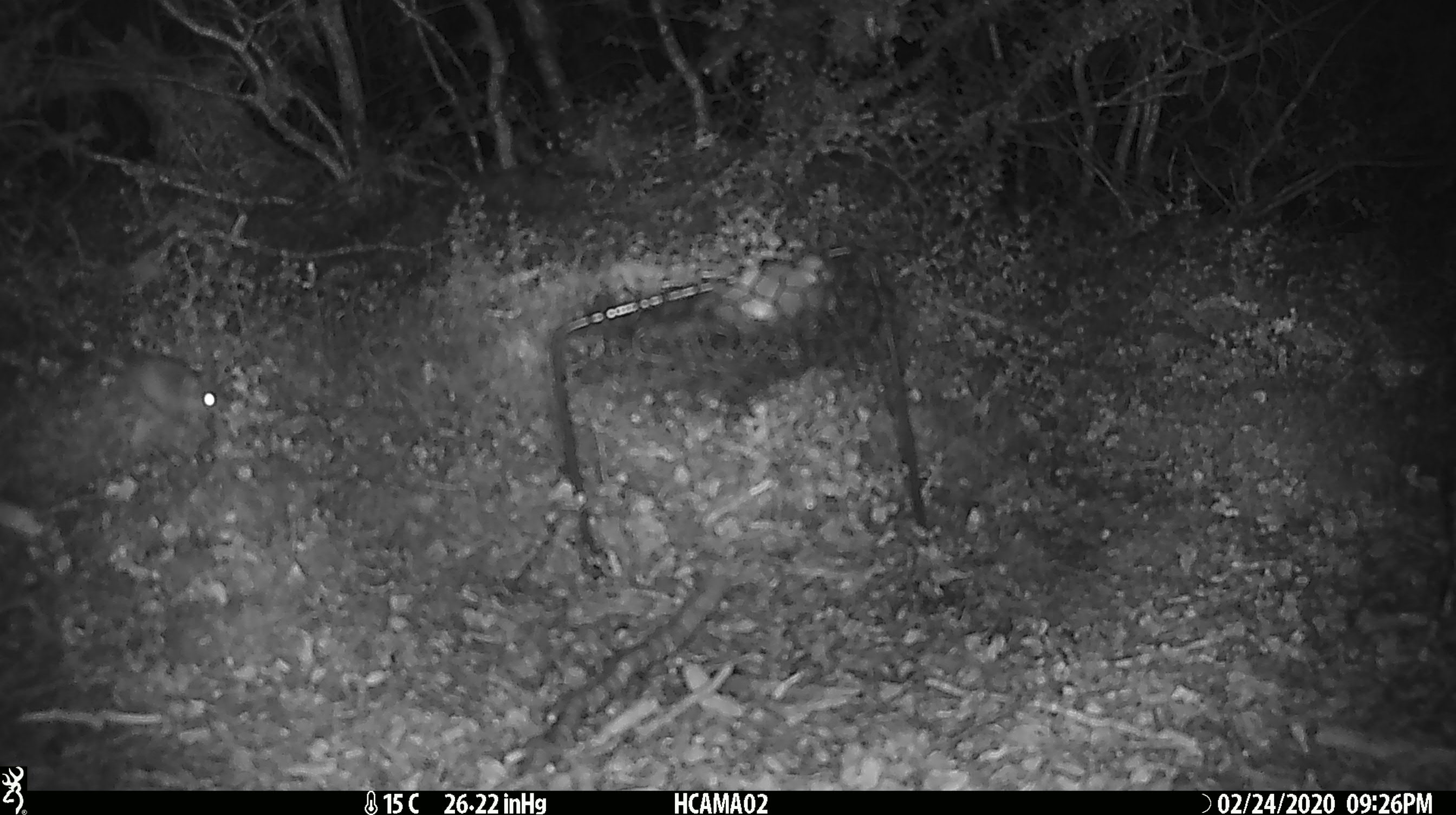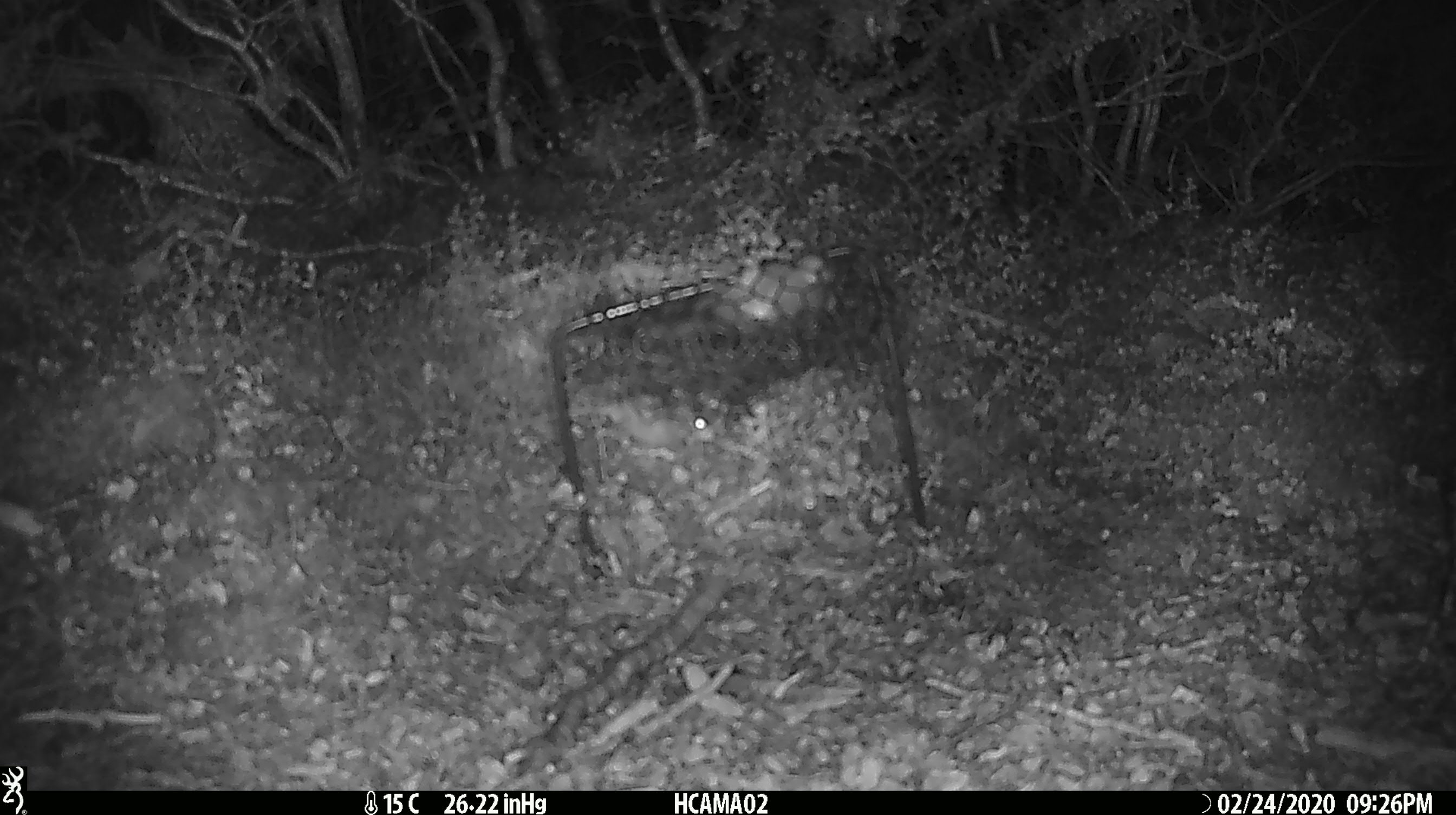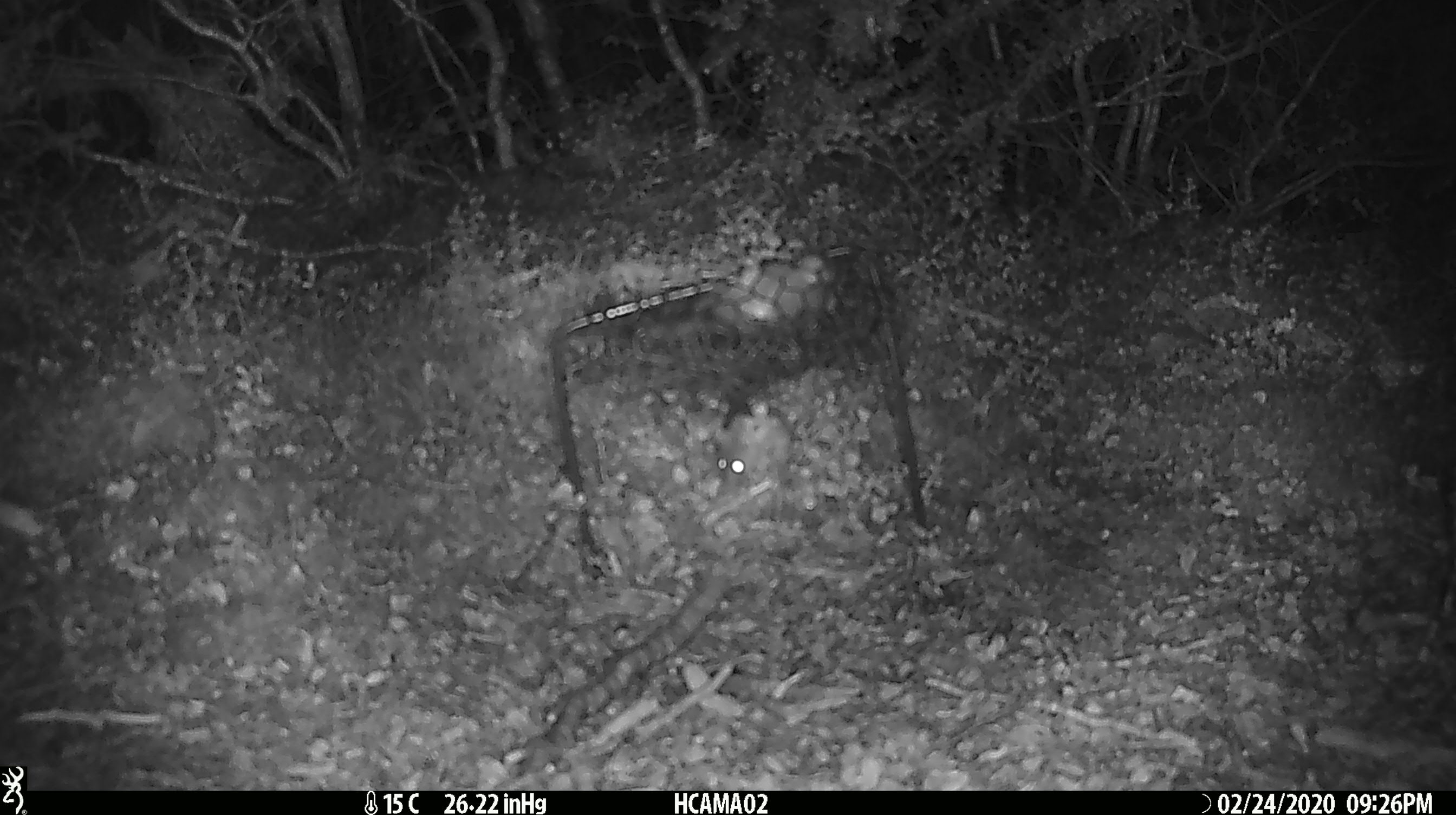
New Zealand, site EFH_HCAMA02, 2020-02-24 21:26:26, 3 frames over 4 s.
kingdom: Animalia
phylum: Chordata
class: Mammalia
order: Rodentia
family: Muridae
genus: Mus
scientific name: Mus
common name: mouse